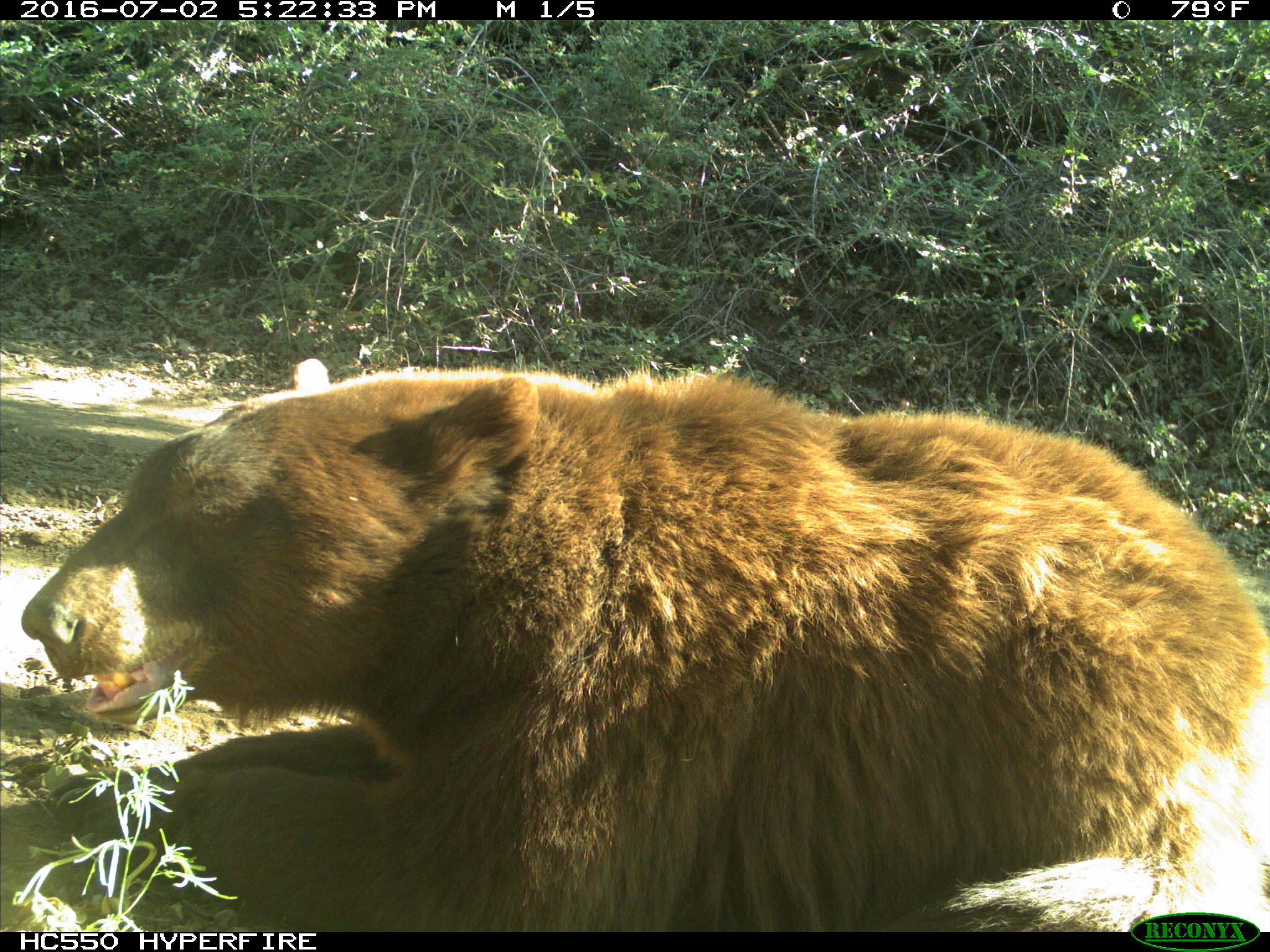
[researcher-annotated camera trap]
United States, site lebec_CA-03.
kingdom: Animalia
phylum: Chordata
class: Mammalia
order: Carnivora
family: Ursidae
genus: Ursus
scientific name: Ursus americanus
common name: american black bear